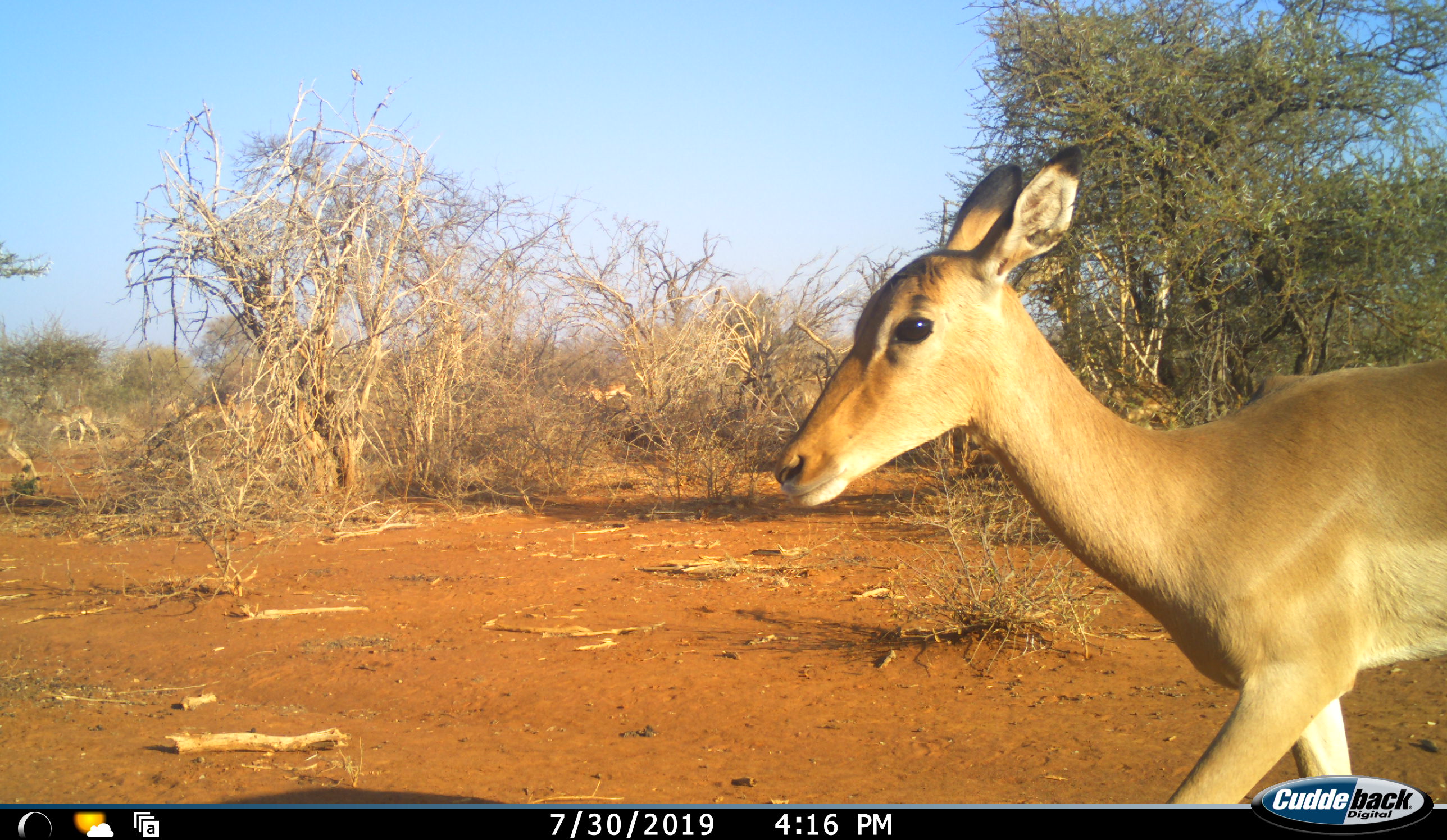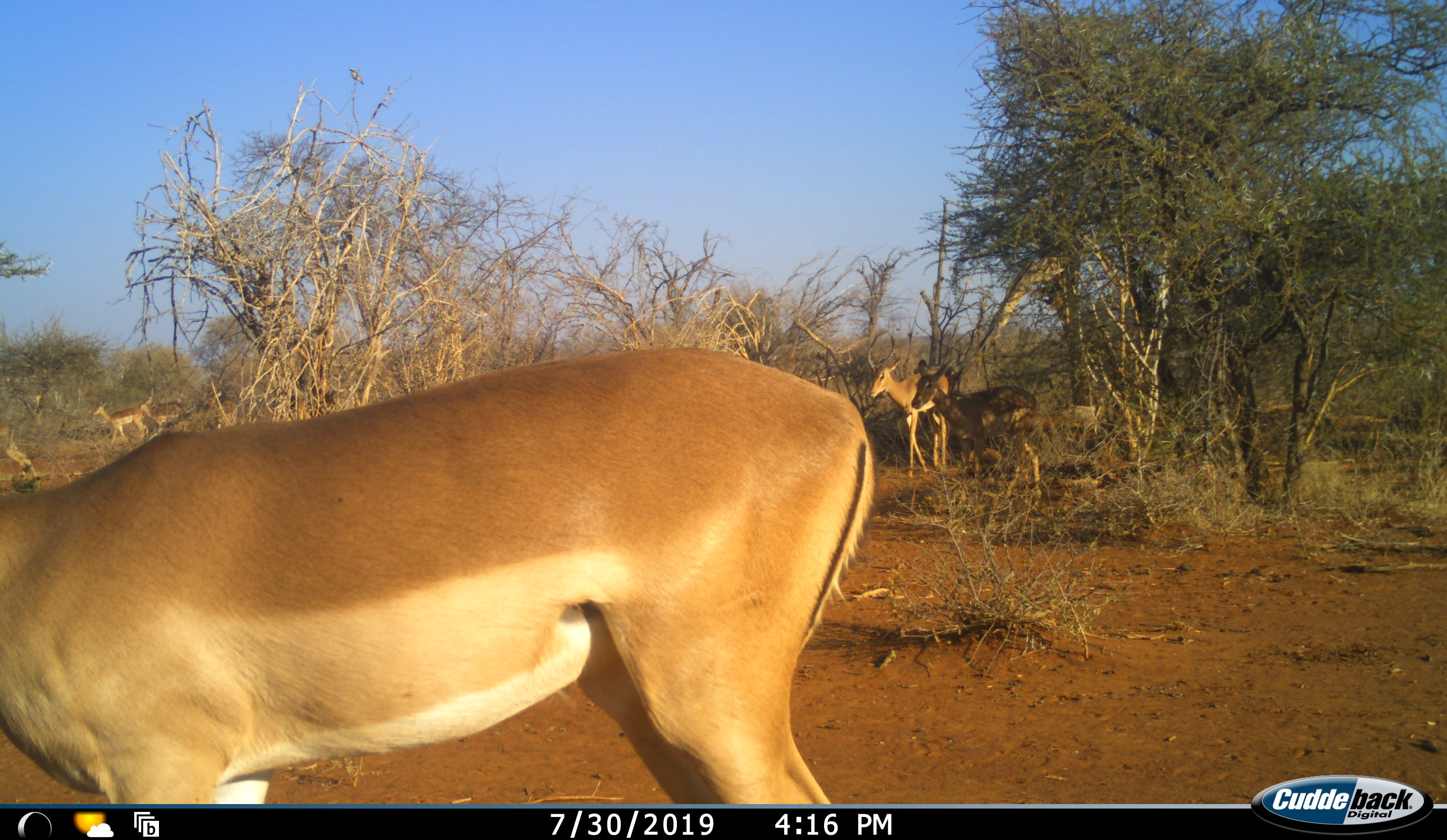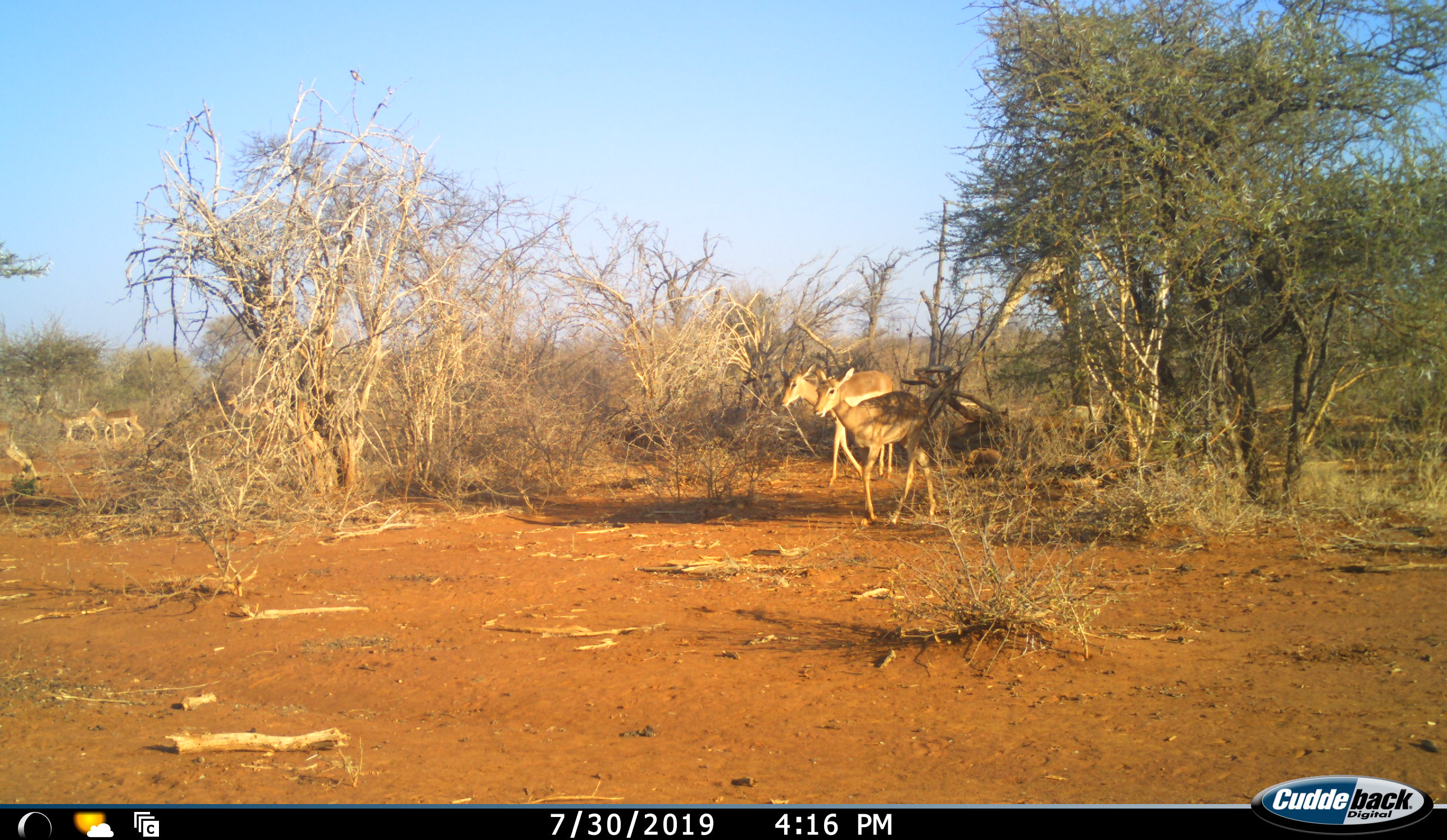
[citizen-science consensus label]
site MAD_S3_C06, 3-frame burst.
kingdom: Animalia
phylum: Chordata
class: Mammalia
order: Artiodactyla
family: Bovidae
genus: Aepyceros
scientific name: Aepyceros melampus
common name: impala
Impala (Aepyceros melampus), count 5. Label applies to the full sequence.